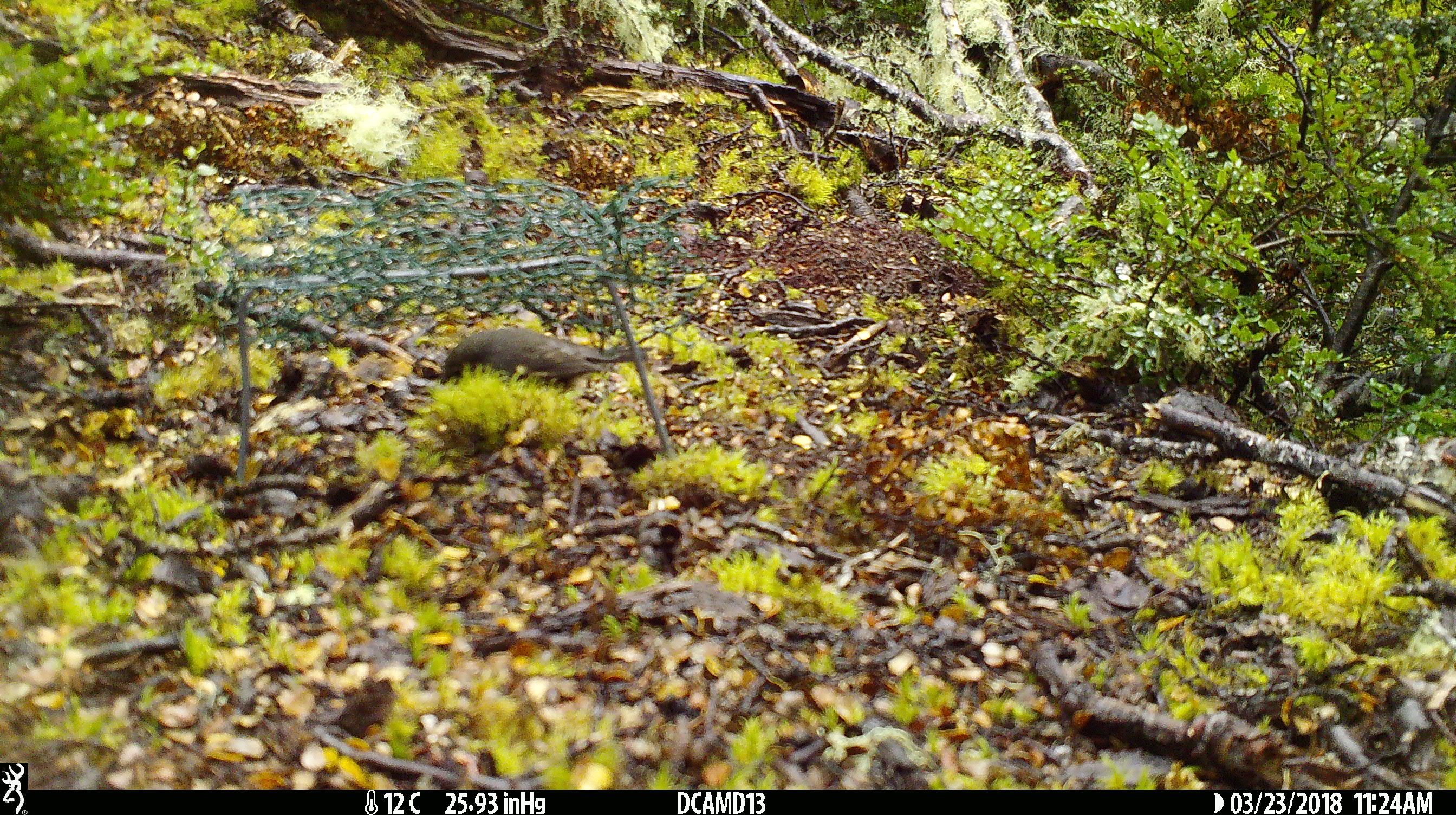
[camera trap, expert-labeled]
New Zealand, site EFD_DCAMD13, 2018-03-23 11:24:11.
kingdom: Animalia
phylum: Chordata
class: Aves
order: Passeriformes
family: Prunellidae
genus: Prunella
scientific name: Prunella modularis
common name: dunnock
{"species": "dunnock (Prunella modularis)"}